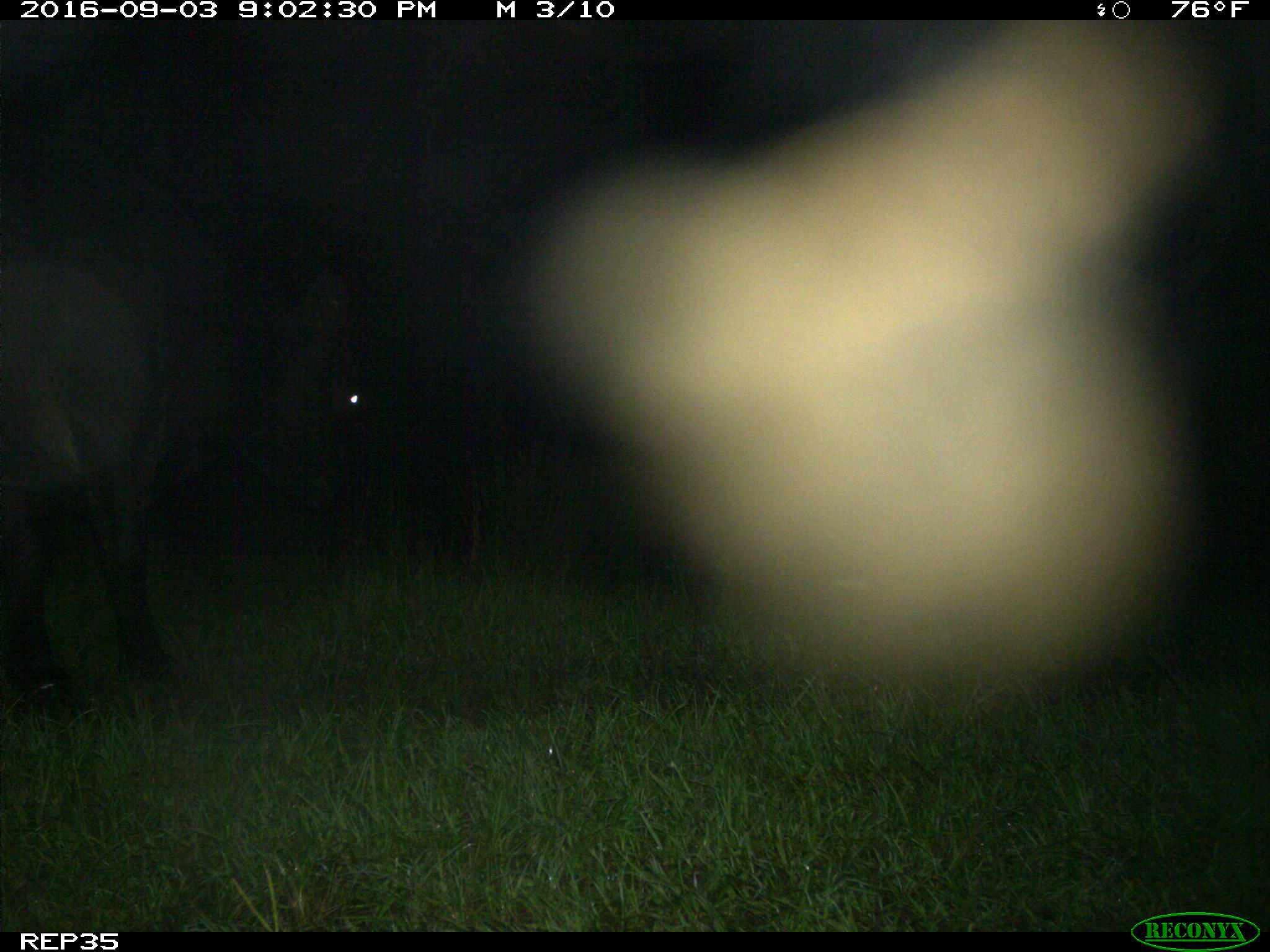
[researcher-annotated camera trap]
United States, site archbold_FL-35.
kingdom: Animalia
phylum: Chordata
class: Mammalia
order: Artiodactyla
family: Bovidae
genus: Bos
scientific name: Bos taurus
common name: domestic cow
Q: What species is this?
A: Bos taurus (domestic cow).